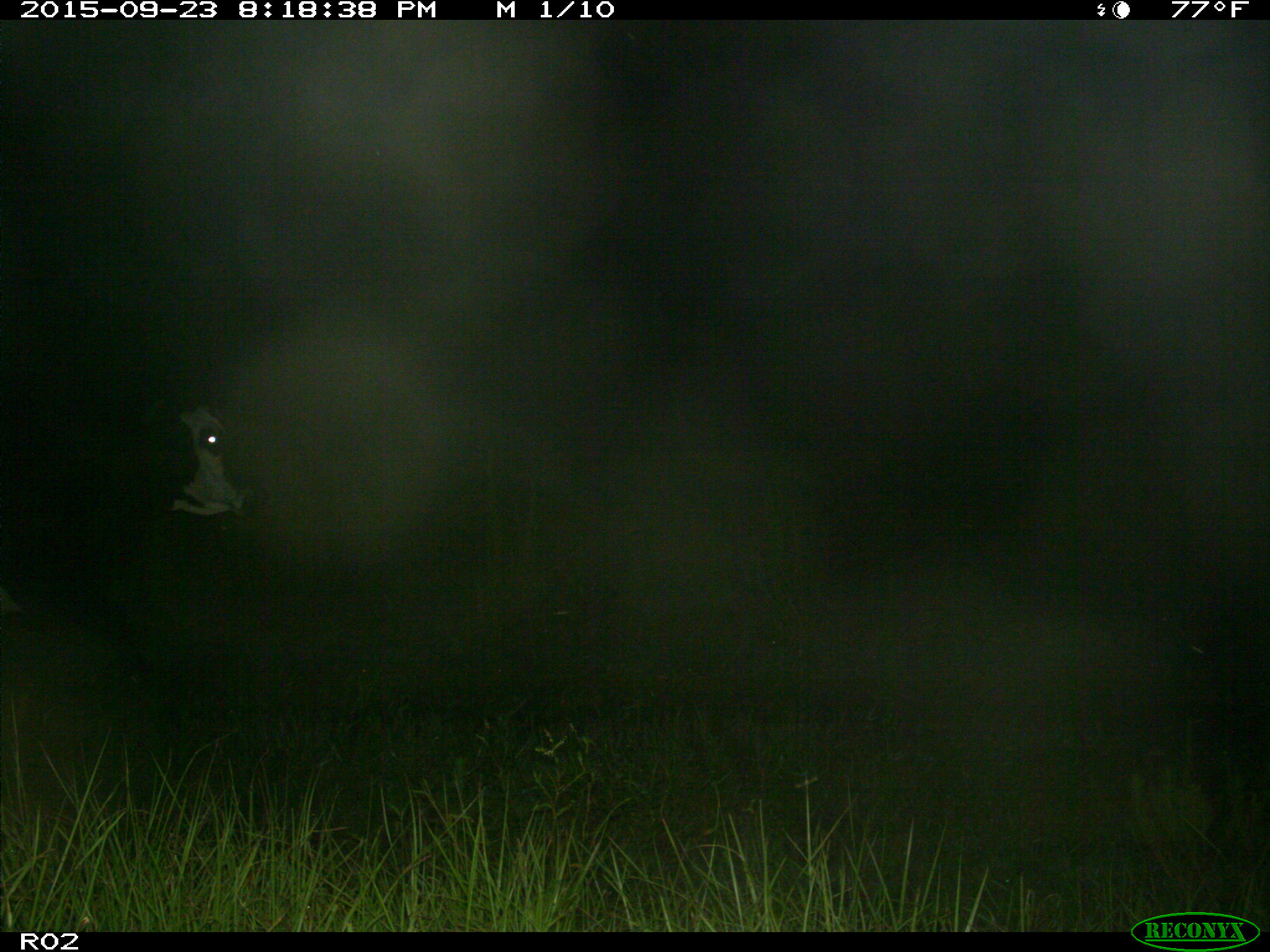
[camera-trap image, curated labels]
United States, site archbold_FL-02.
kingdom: Animalia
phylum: Chordata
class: Mammalia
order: Artiodactyla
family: Bovidae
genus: Bos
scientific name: Bos taurus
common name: domestic cow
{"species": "Bos taurus (domestic cow)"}